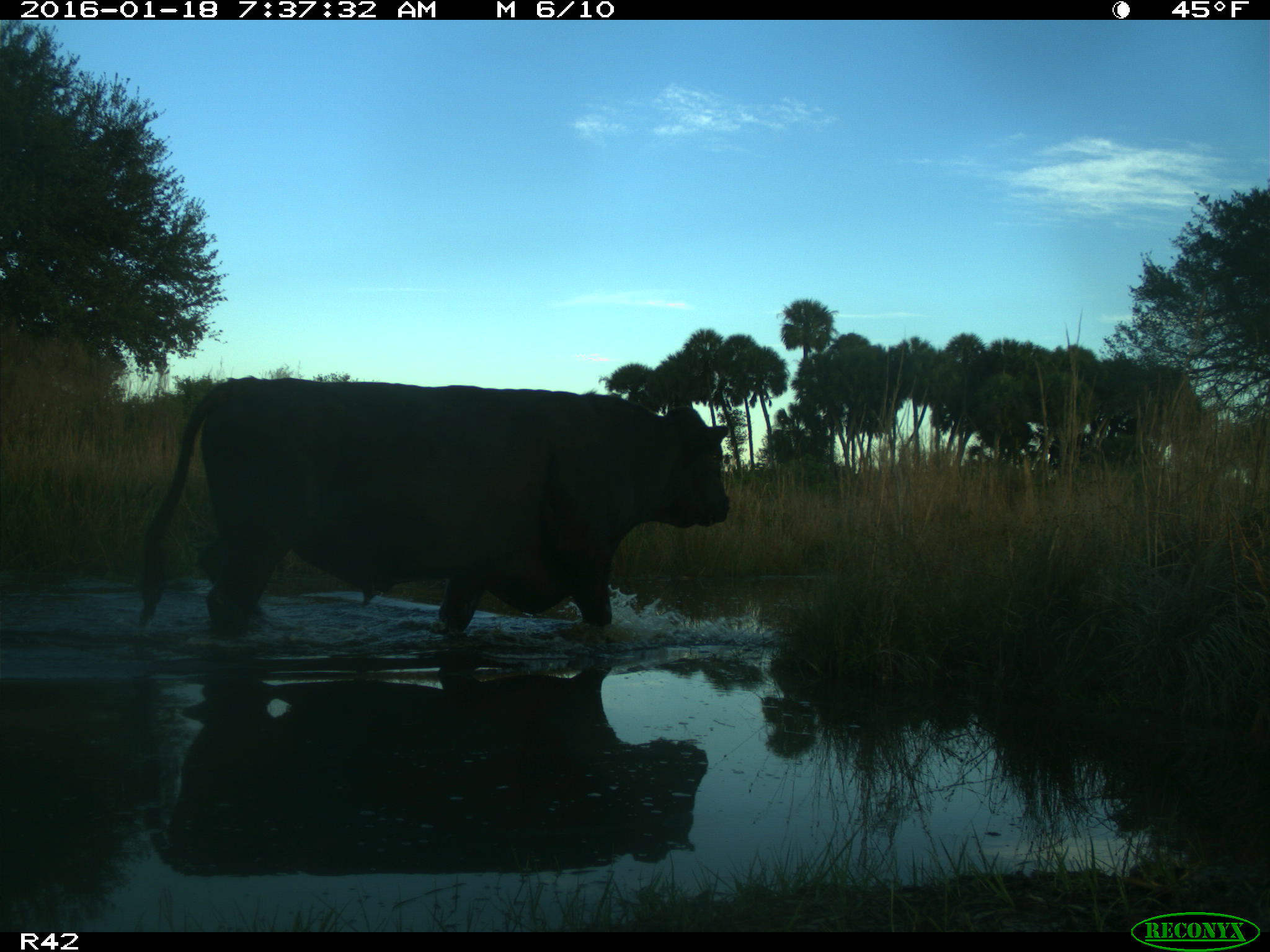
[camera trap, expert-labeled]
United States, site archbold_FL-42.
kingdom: Animalia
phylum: Chordata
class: Mammalia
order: Artiodactyla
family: Bovidae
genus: Bos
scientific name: Bos taurus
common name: domestic cow